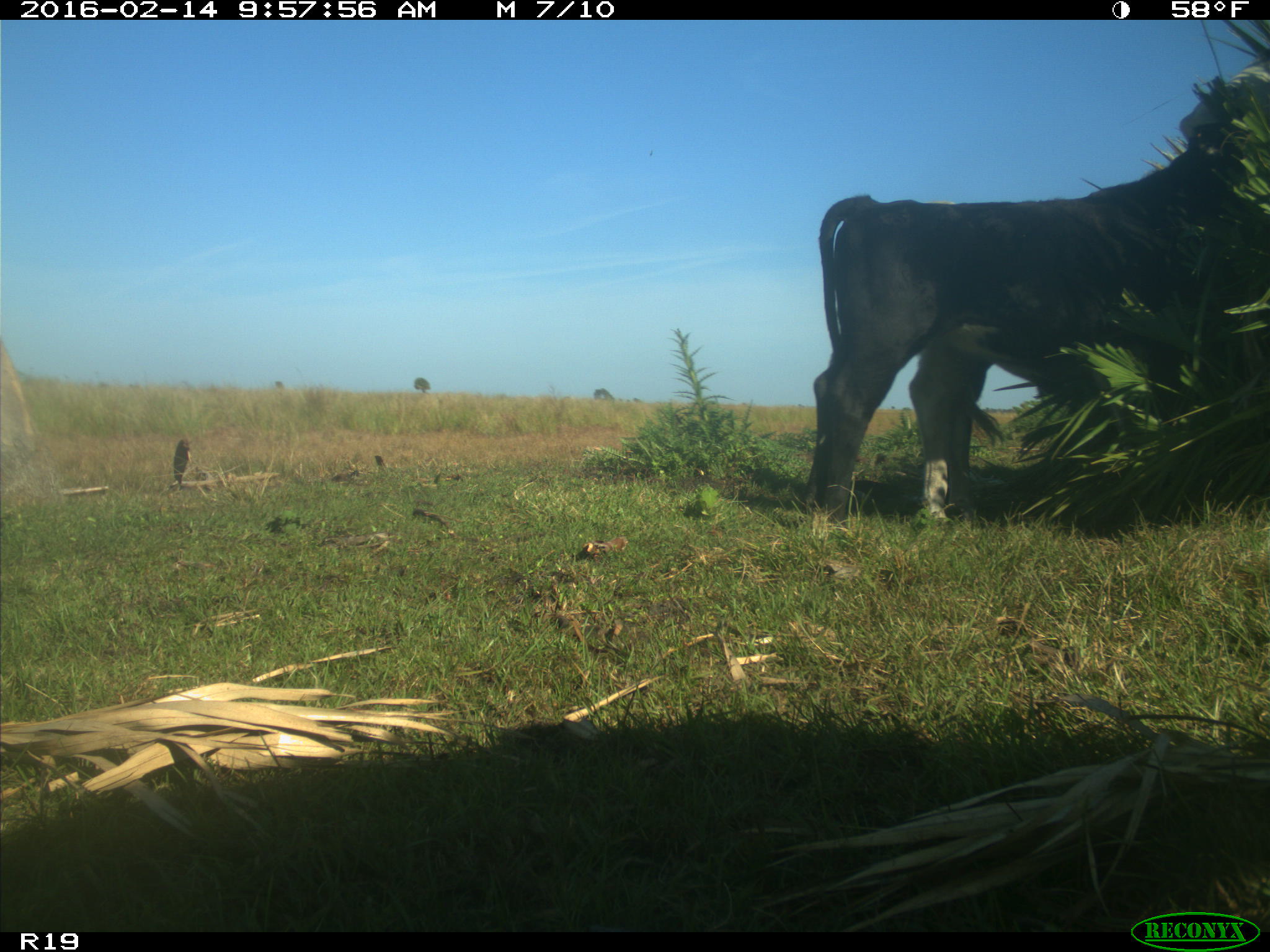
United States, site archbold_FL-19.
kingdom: Animalia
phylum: Chordata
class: Mammalia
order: Artiodactyla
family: Bovidae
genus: Bos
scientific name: Bos taurus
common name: domestic cow